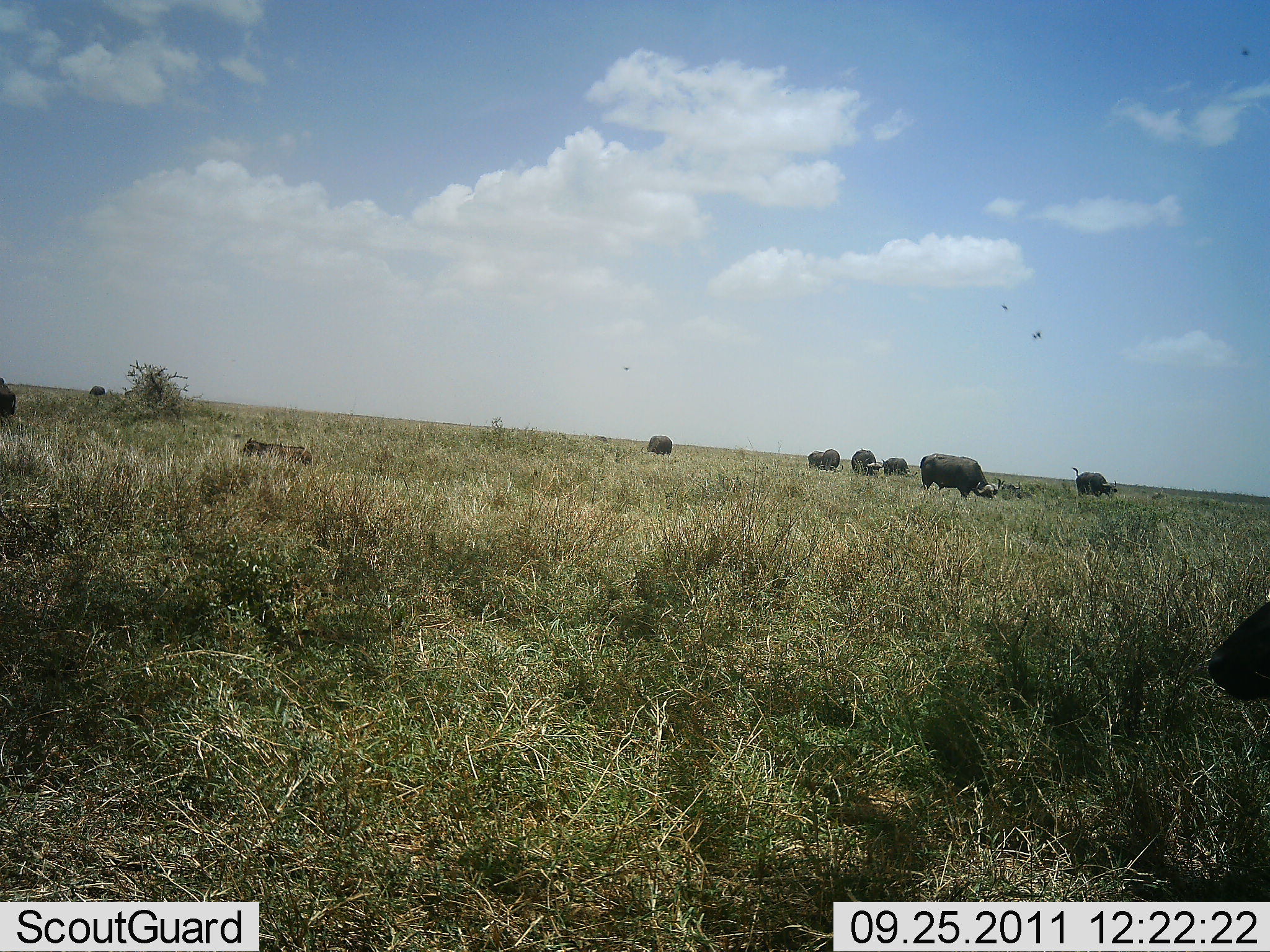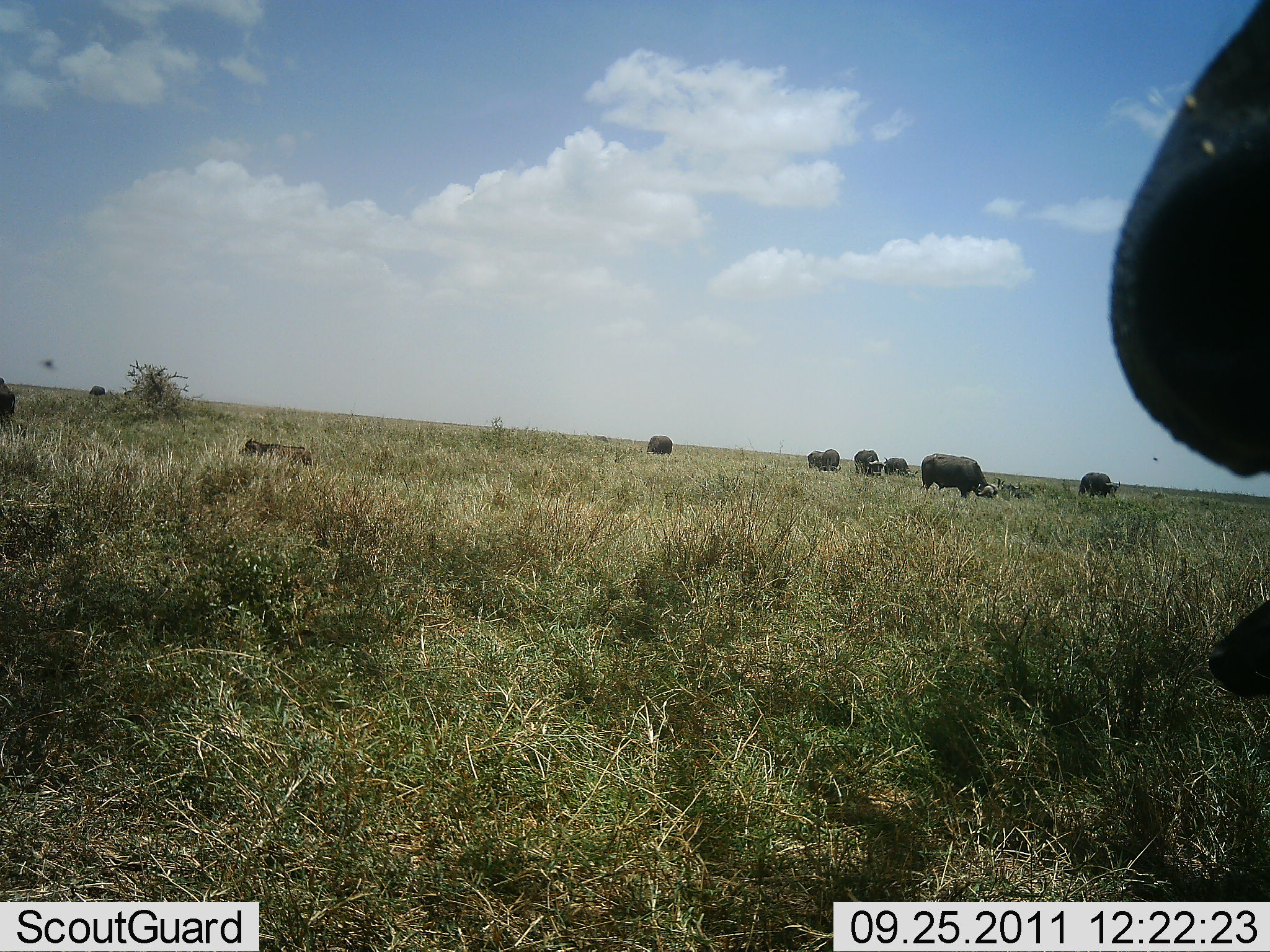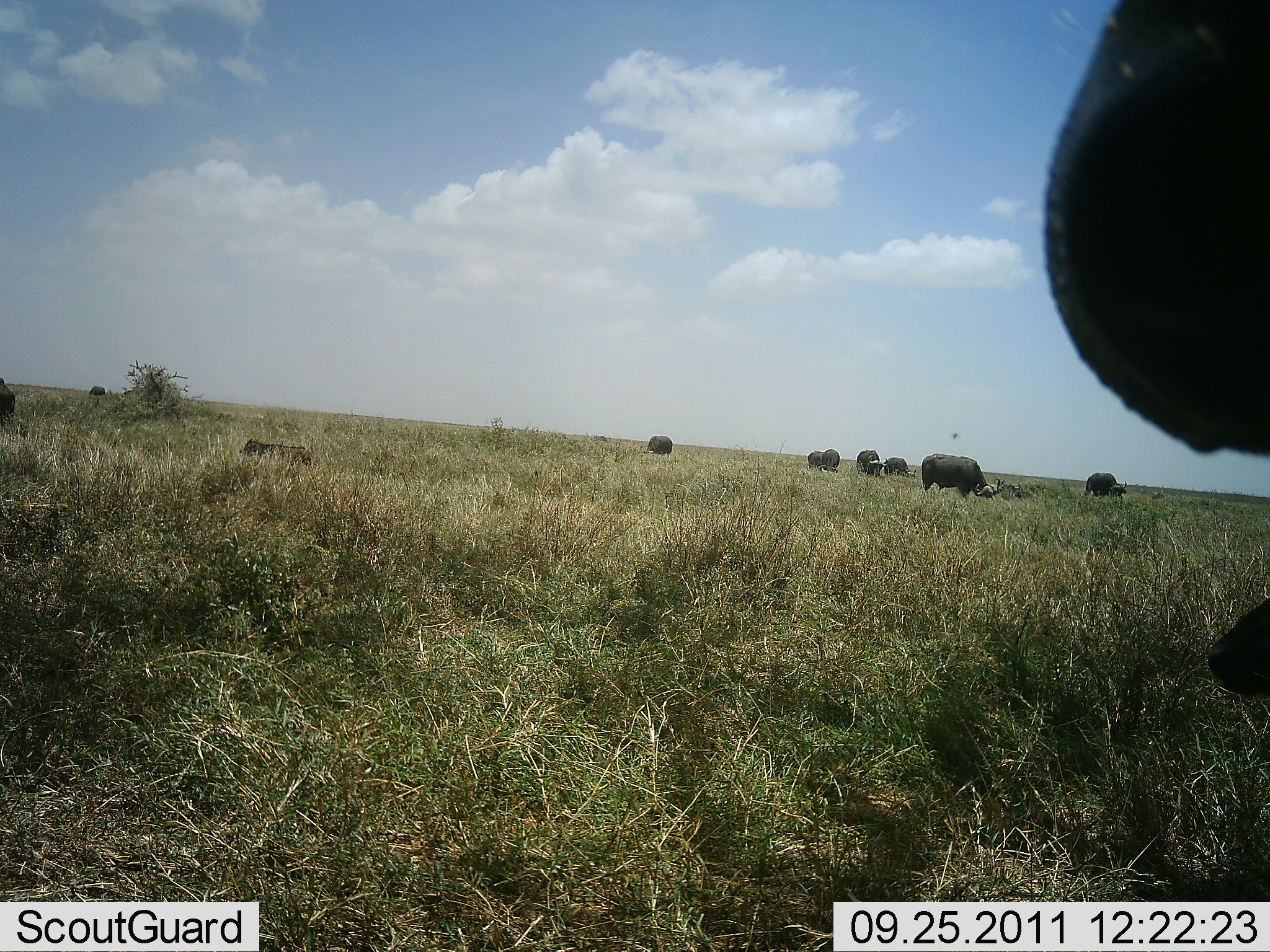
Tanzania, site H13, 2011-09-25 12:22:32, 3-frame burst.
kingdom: Animalia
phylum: Chordata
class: Mammalia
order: Artiodactyla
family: Bovidae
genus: Syncerus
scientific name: Syncerus caffer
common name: cape buffalo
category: buffalo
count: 9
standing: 33%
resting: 17%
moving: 0%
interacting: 0%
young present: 8%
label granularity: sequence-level